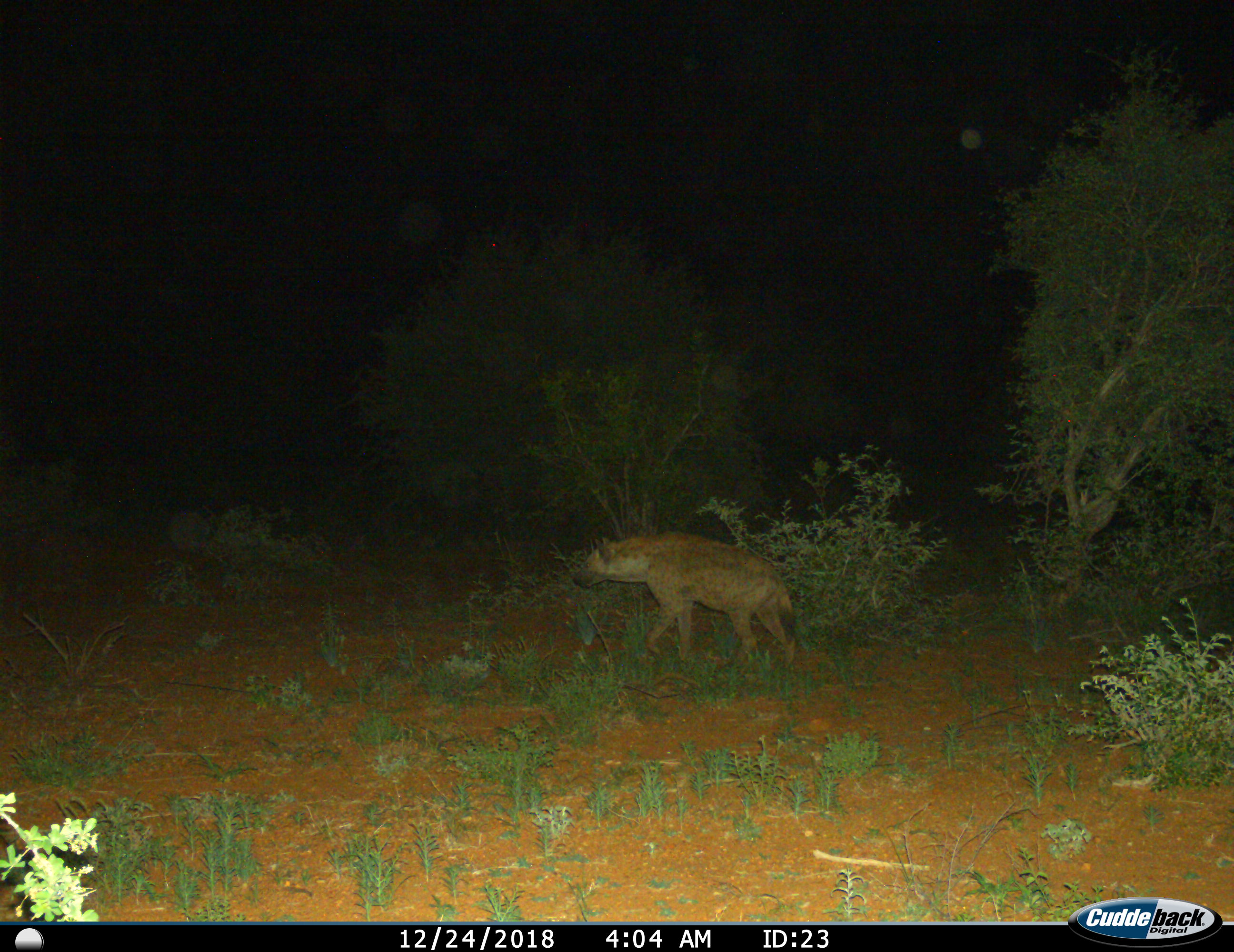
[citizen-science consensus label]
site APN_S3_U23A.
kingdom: Animalia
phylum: Chordata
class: Mammalia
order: Carnivora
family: Hyaenidae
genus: Crocuta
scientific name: Crocuta crocuta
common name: spotted hyena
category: hyenaspotted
Hyenaspotted (spotted hyena) (Crocuta crocuta), count 1. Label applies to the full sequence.